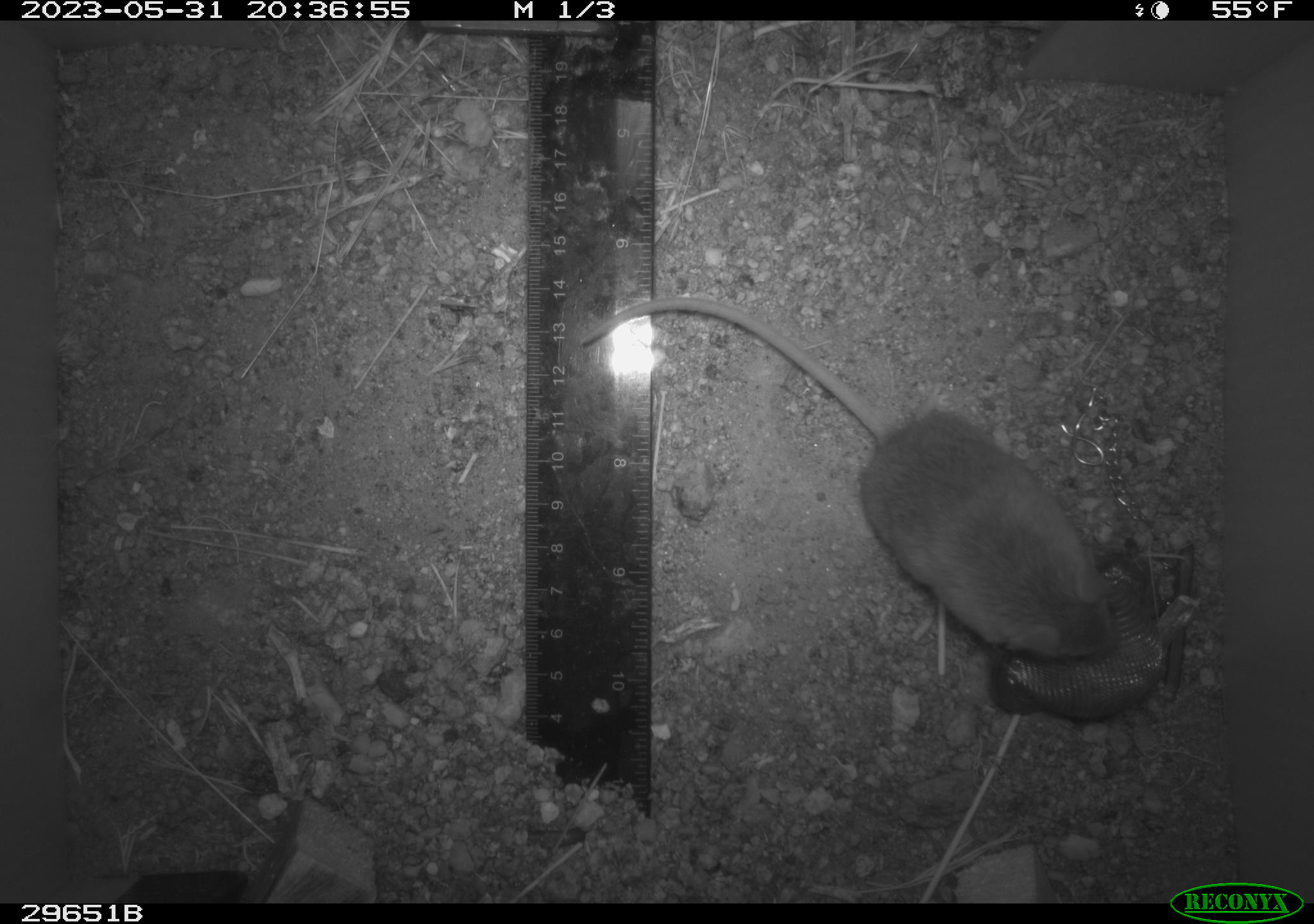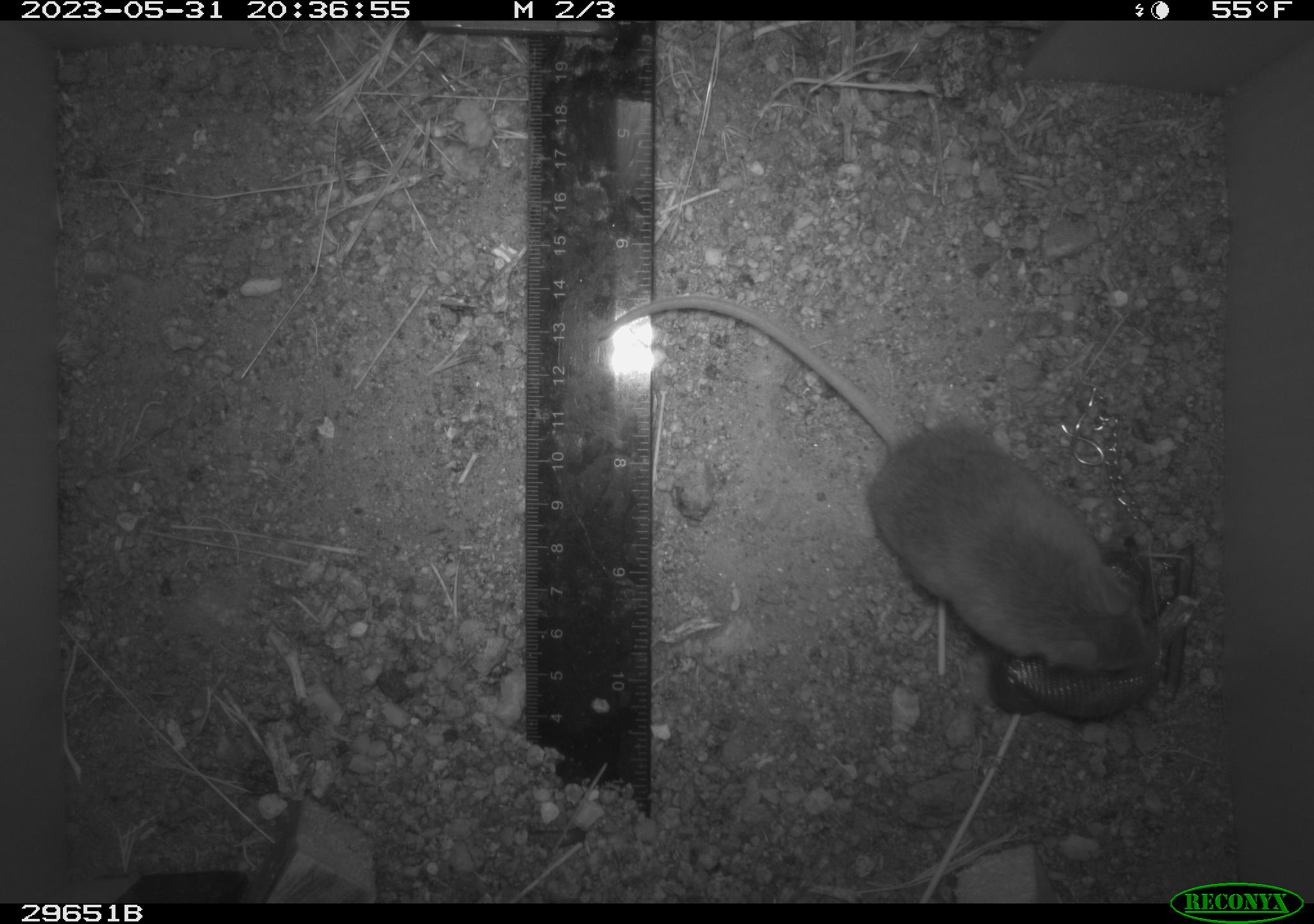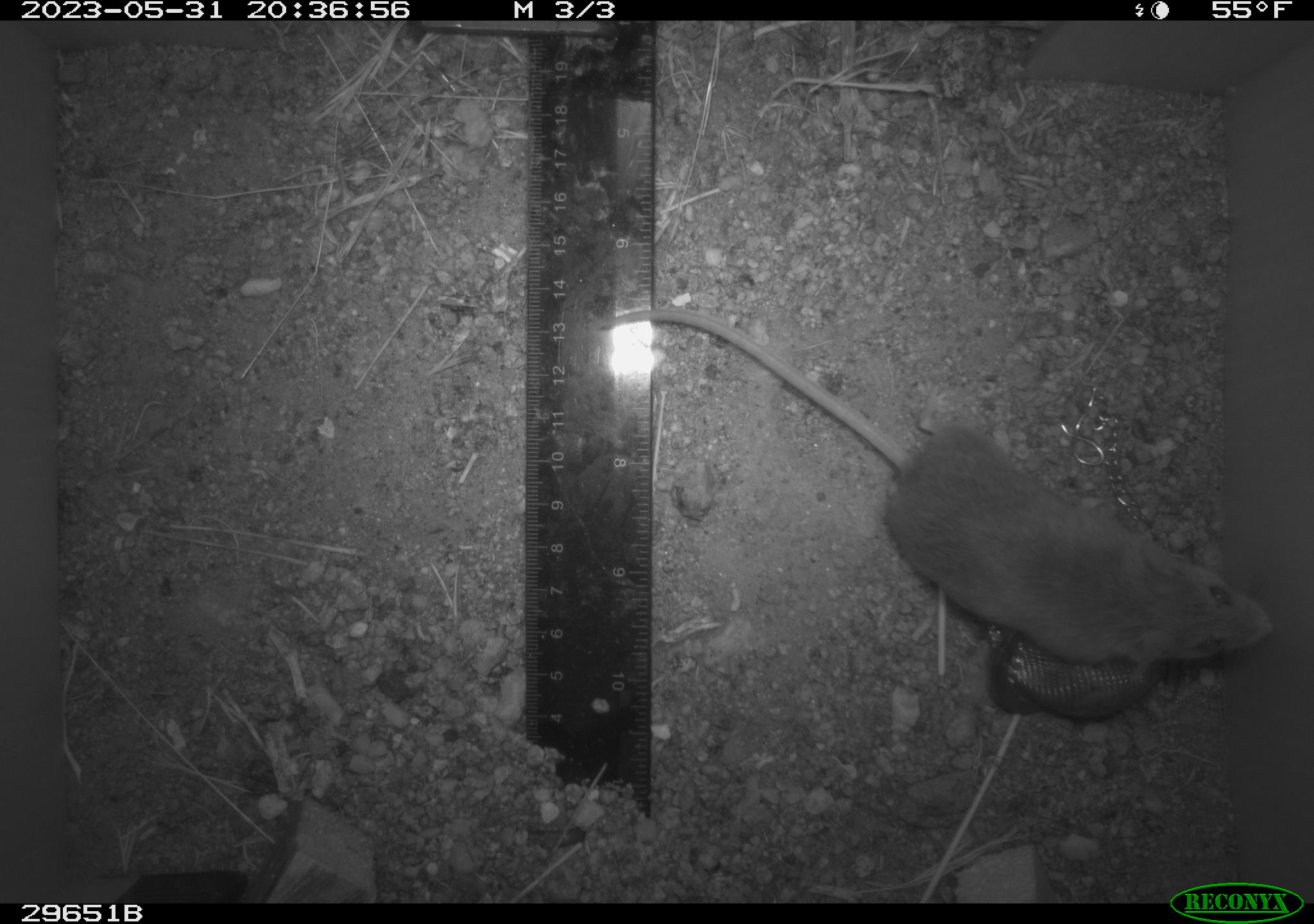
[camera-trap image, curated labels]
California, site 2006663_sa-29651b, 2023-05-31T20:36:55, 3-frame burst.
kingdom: Animalia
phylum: Chordata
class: Mammalia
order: Rodentia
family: Cricetidae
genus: Peromyscus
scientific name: Peromyscus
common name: deer mice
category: peromyscus species